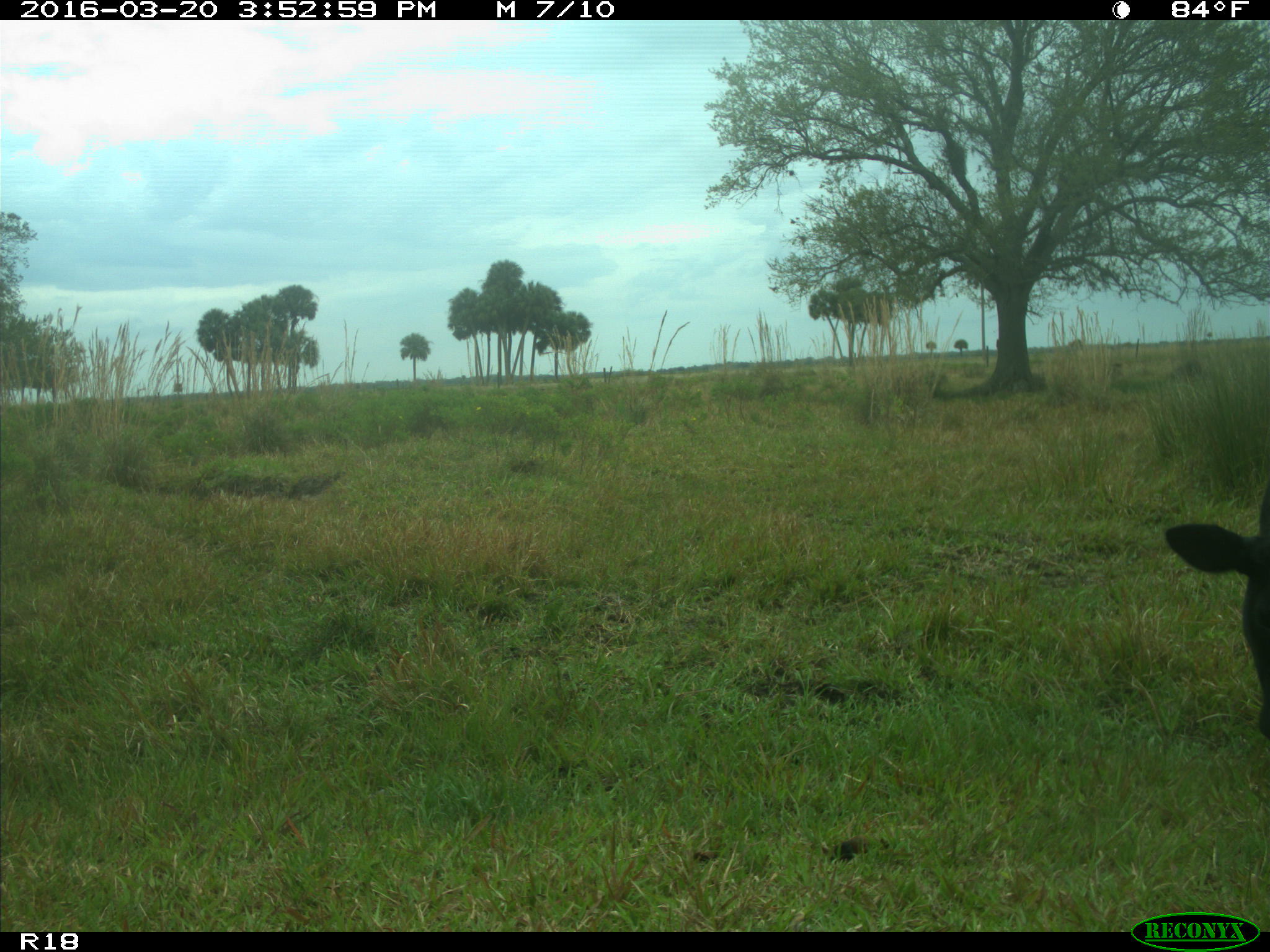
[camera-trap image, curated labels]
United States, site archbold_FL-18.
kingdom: Animalia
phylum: Chordata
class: Mammalia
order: Artiodactyla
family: Bovidae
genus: Bos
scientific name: Bos taurus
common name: domestic cow